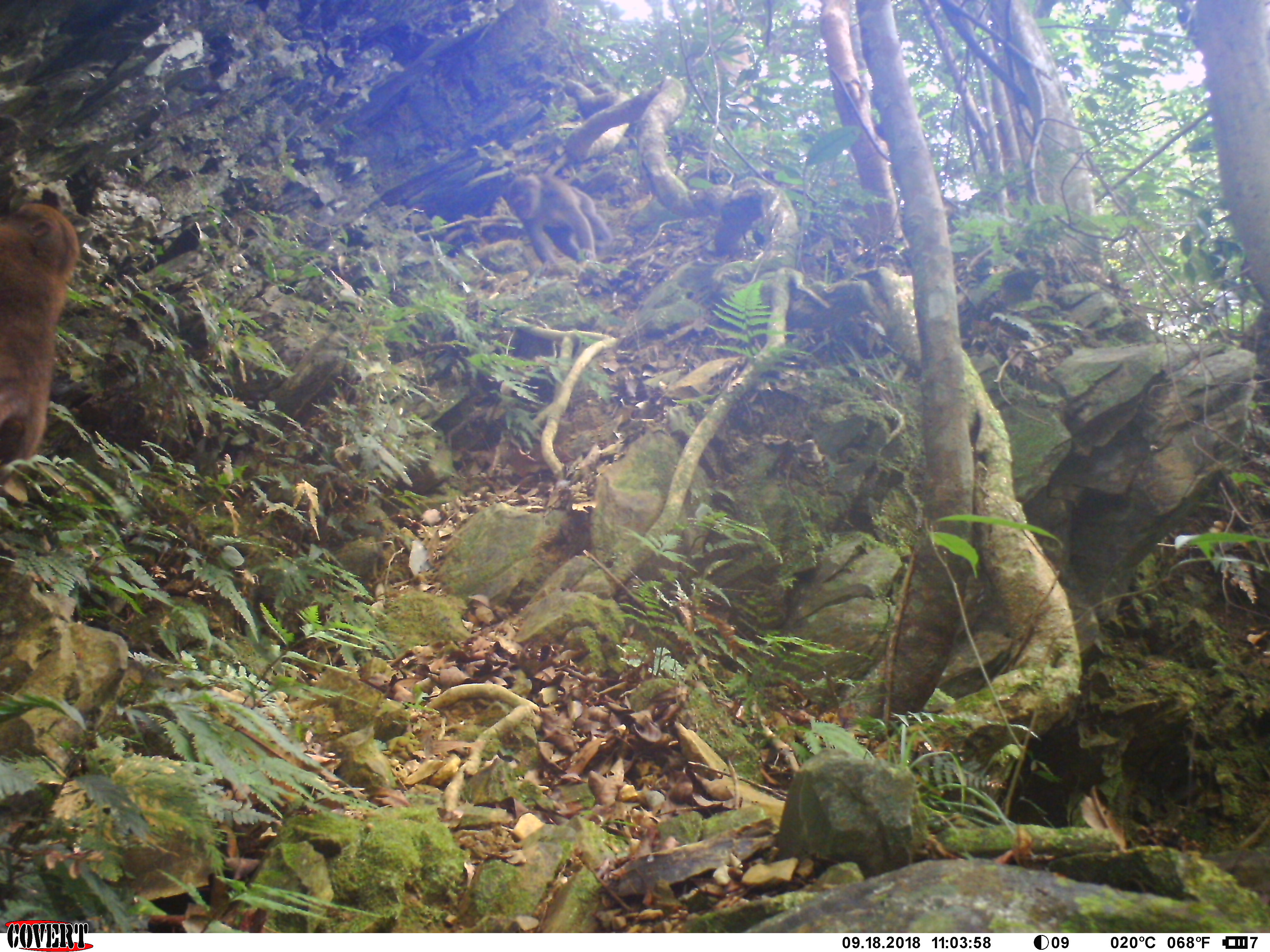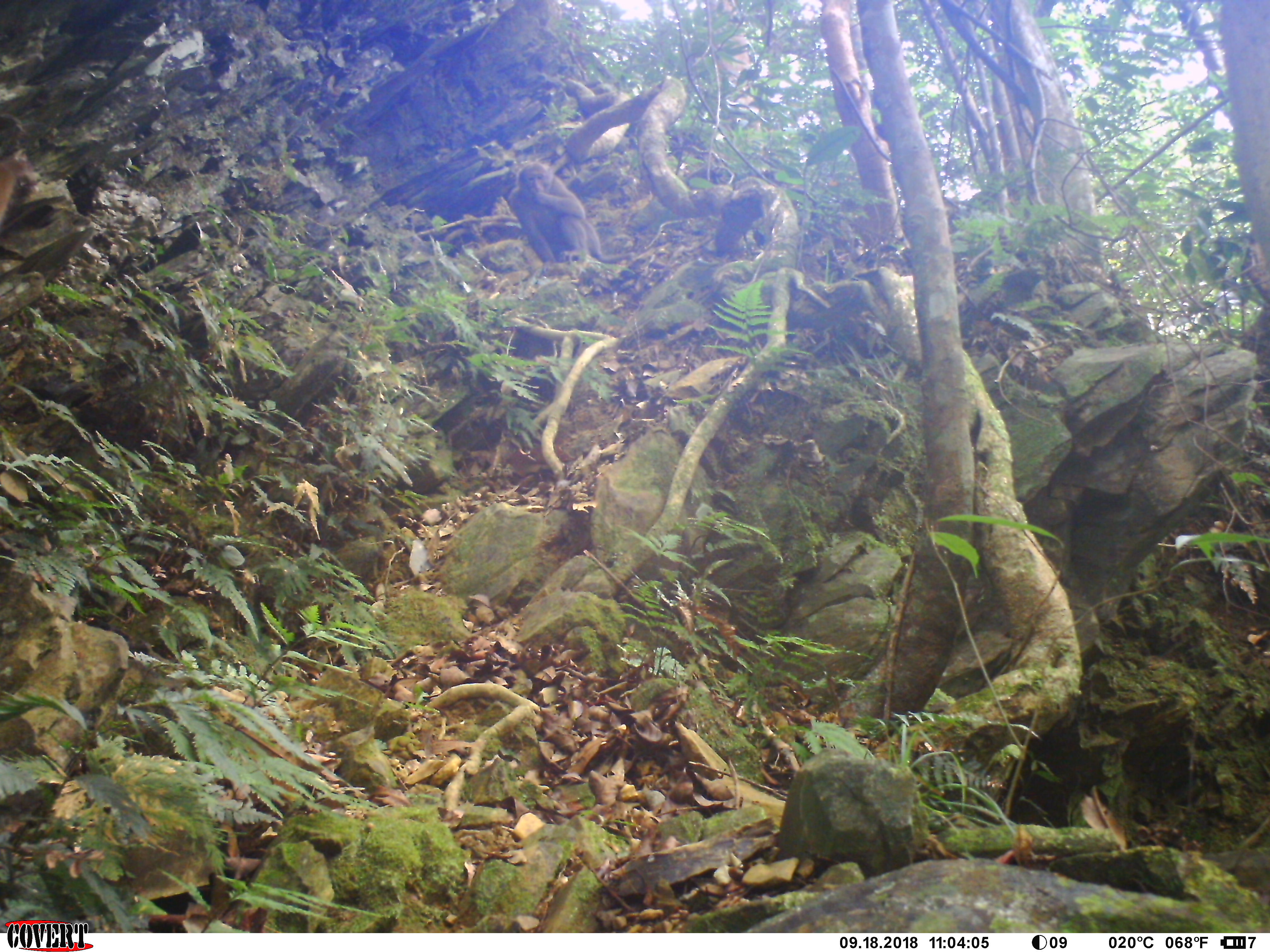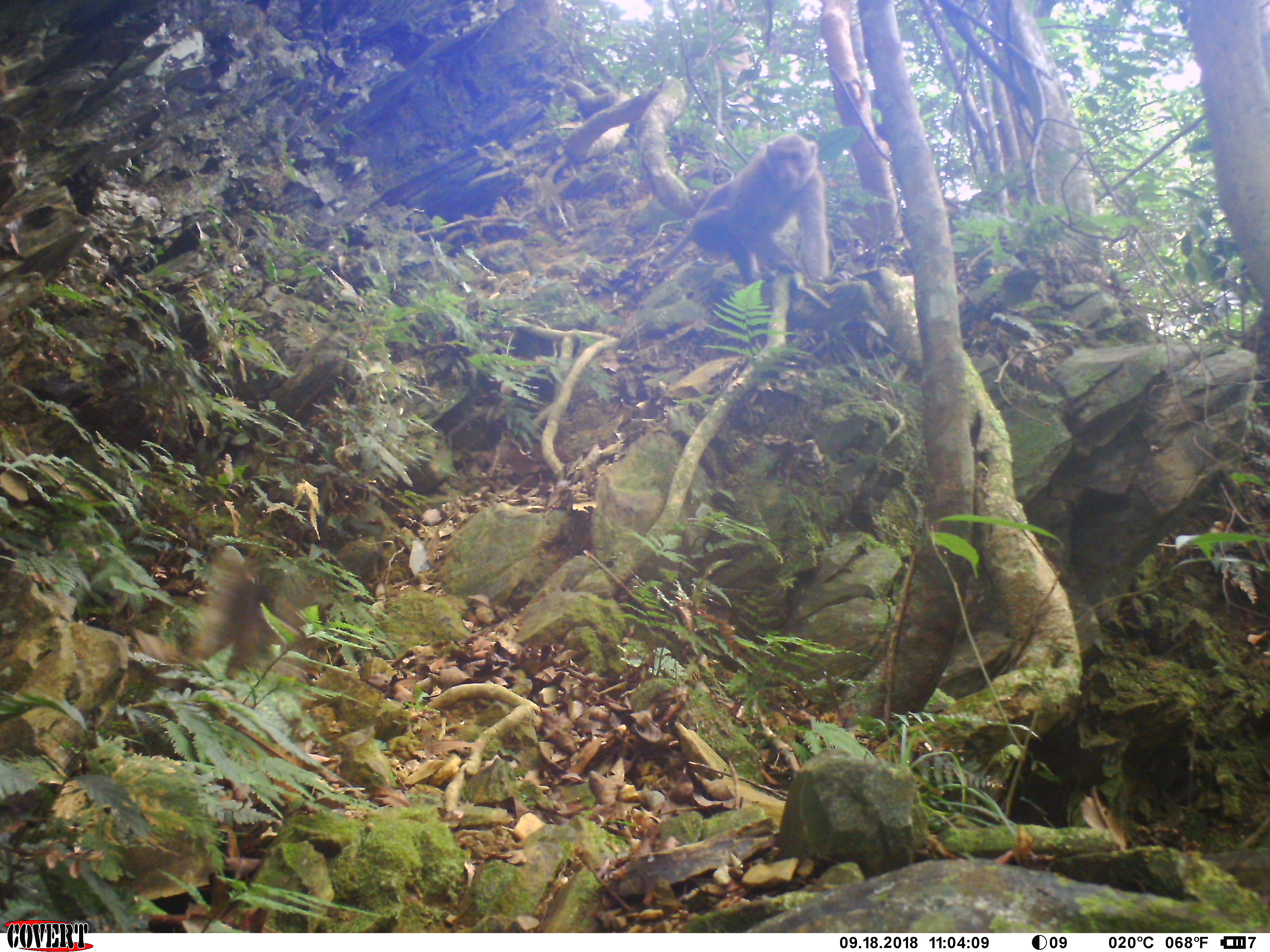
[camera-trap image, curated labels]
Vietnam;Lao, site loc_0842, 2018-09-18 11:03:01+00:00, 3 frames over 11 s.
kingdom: Animalia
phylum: Chordata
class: Mammalia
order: Primates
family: Cercopithecidae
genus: Macaca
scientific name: Macaca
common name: macaques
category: assam or rhesus macaque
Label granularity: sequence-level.